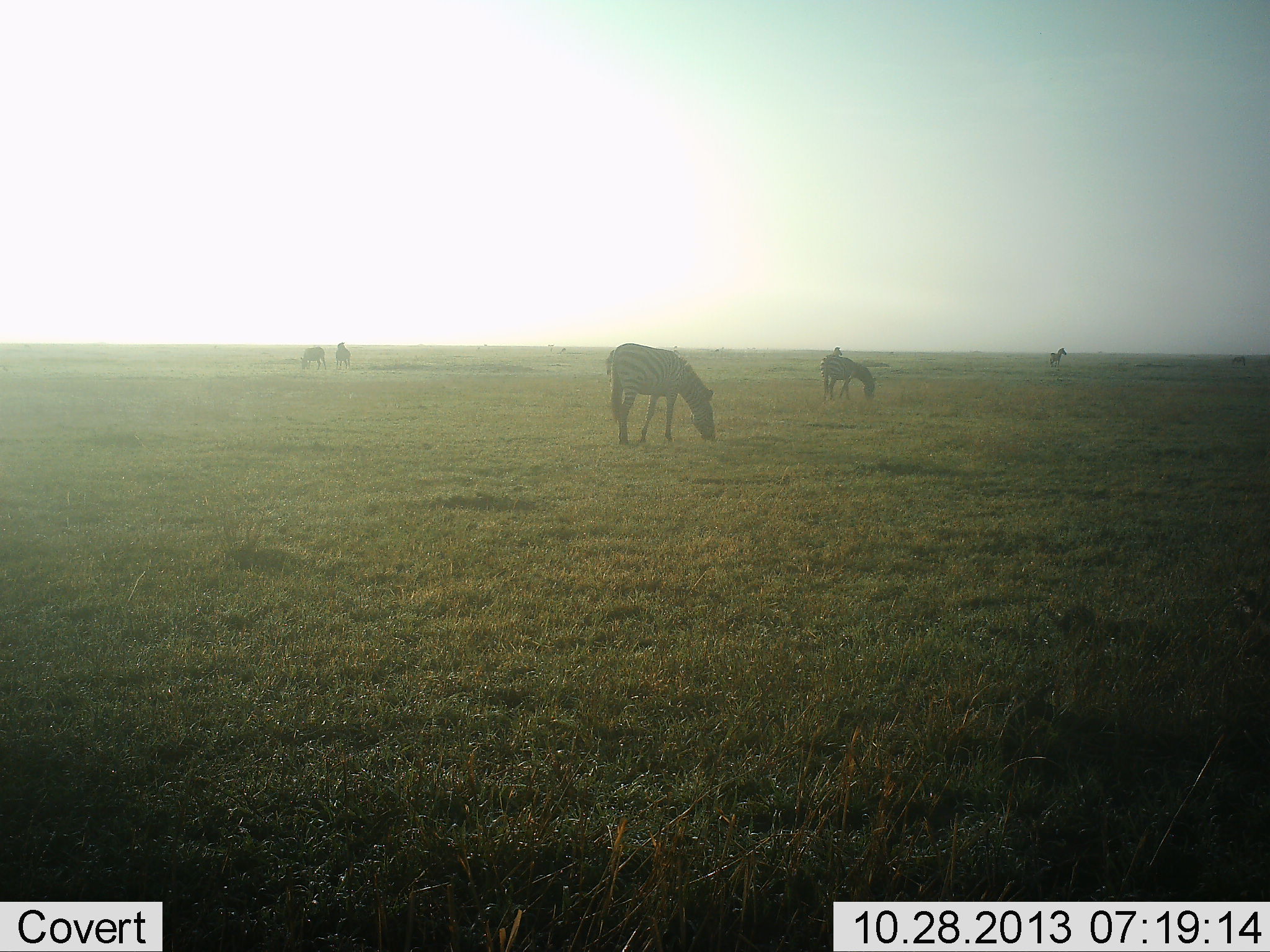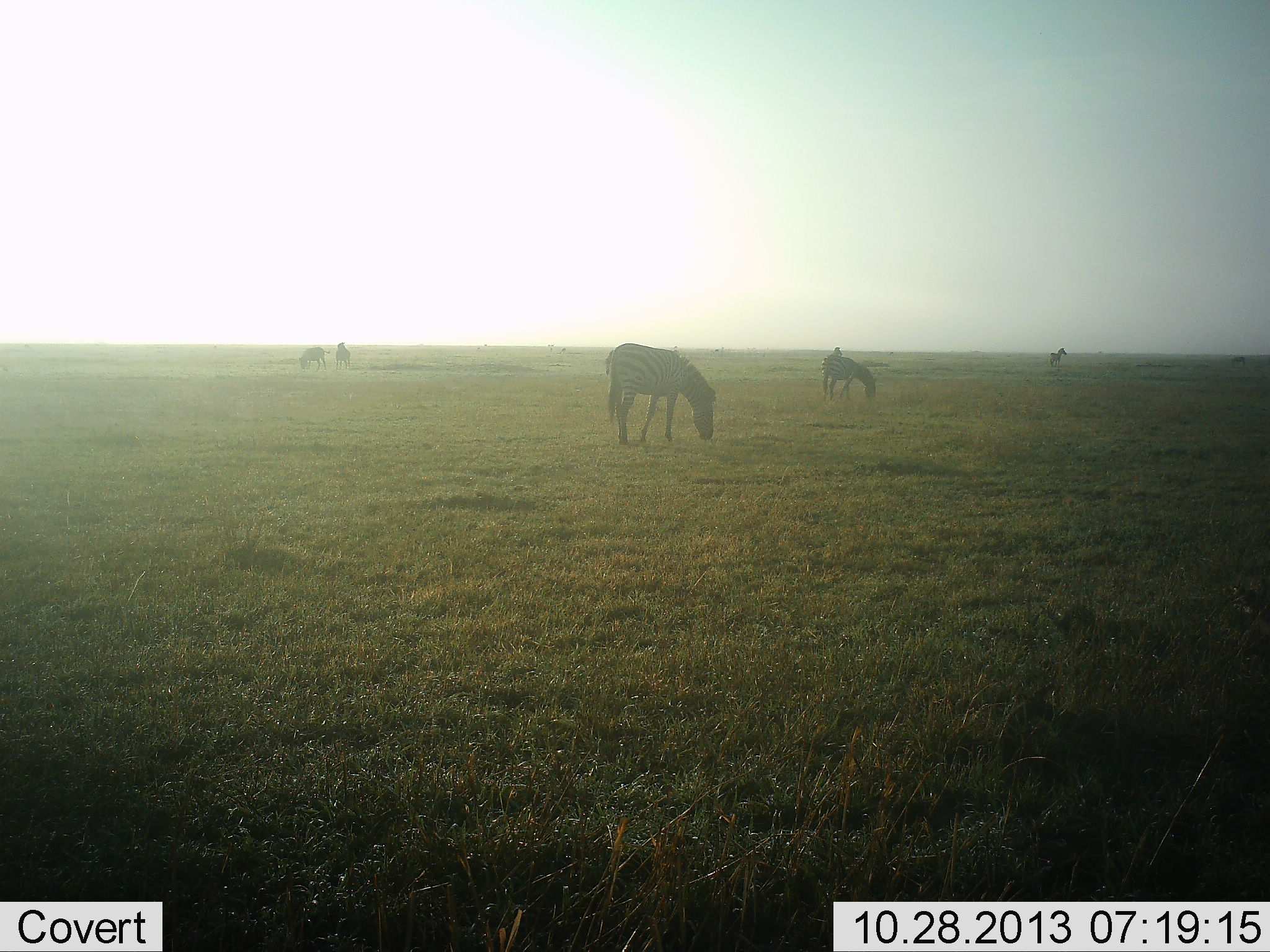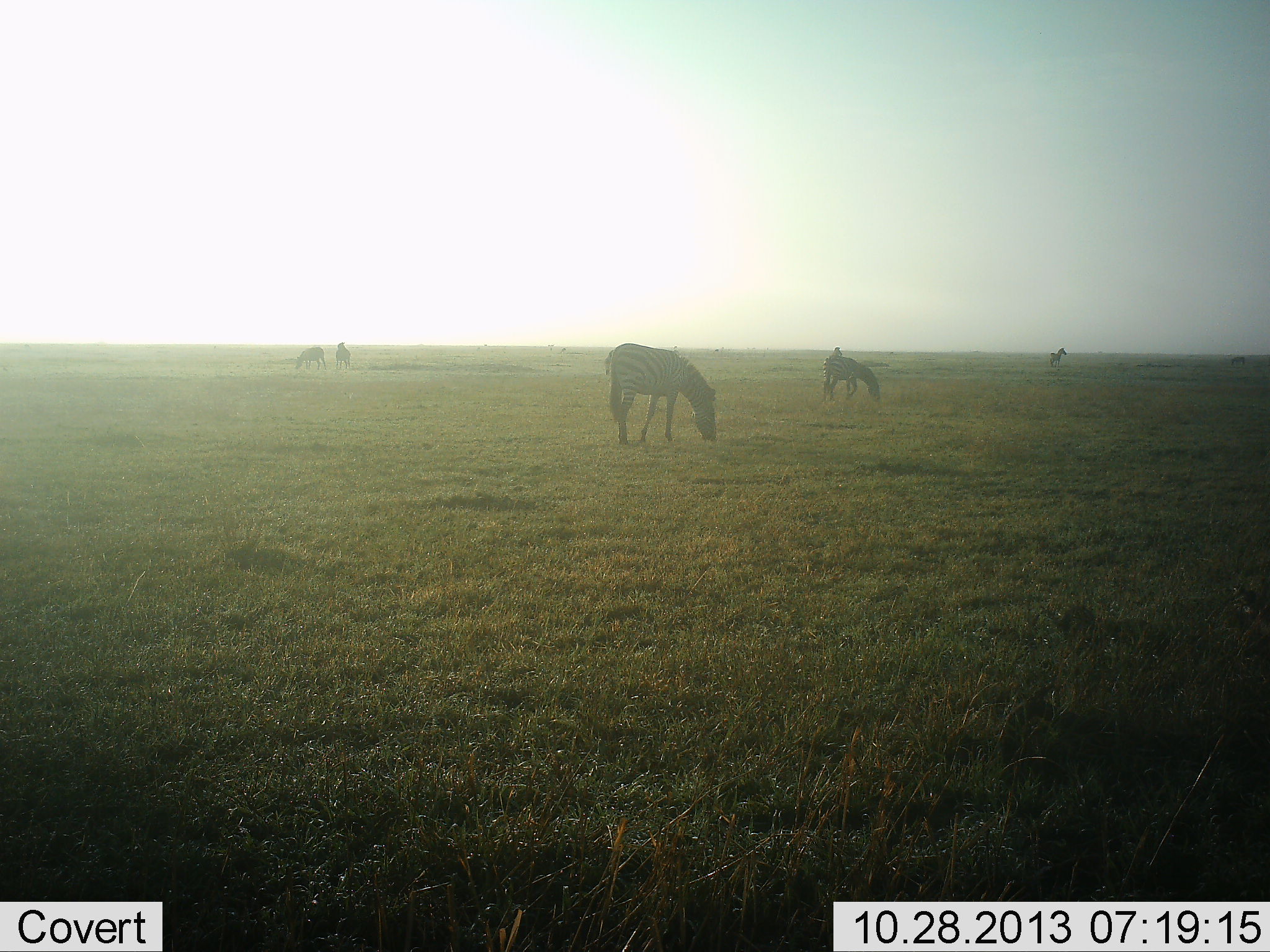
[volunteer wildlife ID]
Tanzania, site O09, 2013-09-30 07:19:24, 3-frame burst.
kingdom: Animalia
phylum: Chordata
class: Mammalia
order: Perissodactyla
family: Equidae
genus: Equus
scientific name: Equus quagga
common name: plains zebra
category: zebra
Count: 6.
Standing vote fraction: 52%.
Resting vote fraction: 5%.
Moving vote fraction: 10%.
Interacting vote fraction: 0%.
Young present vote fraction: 0%.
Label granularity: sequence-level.